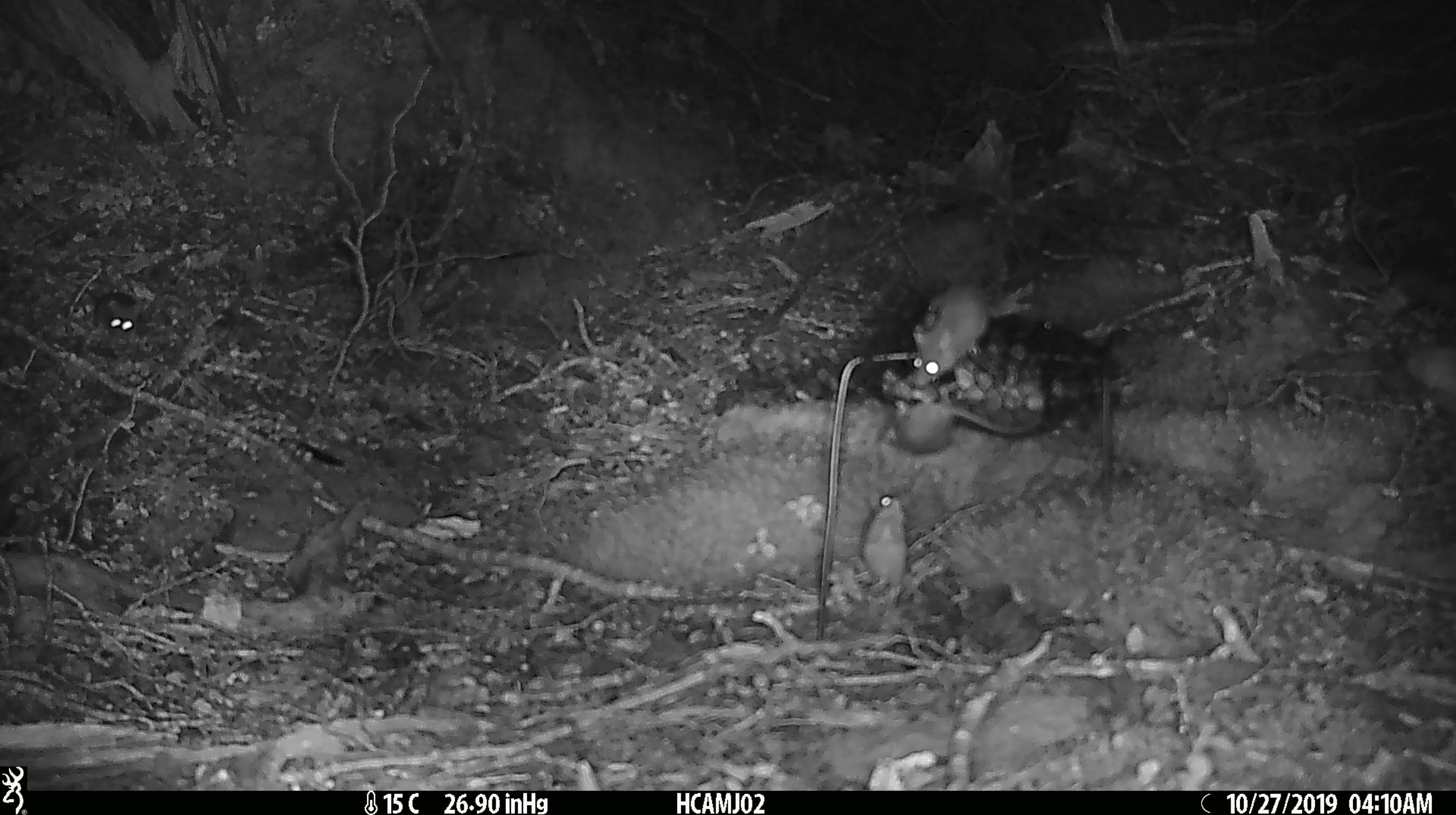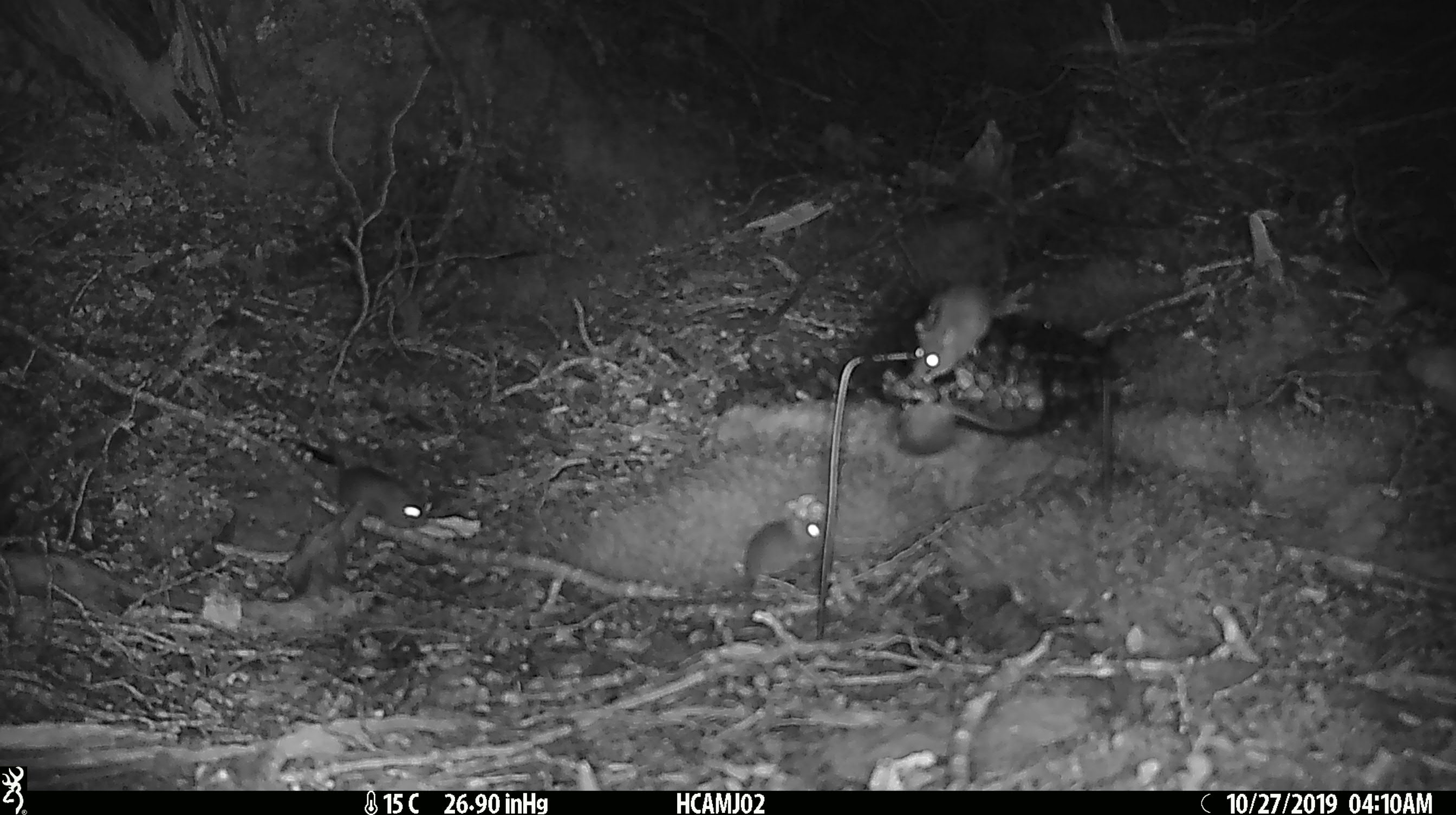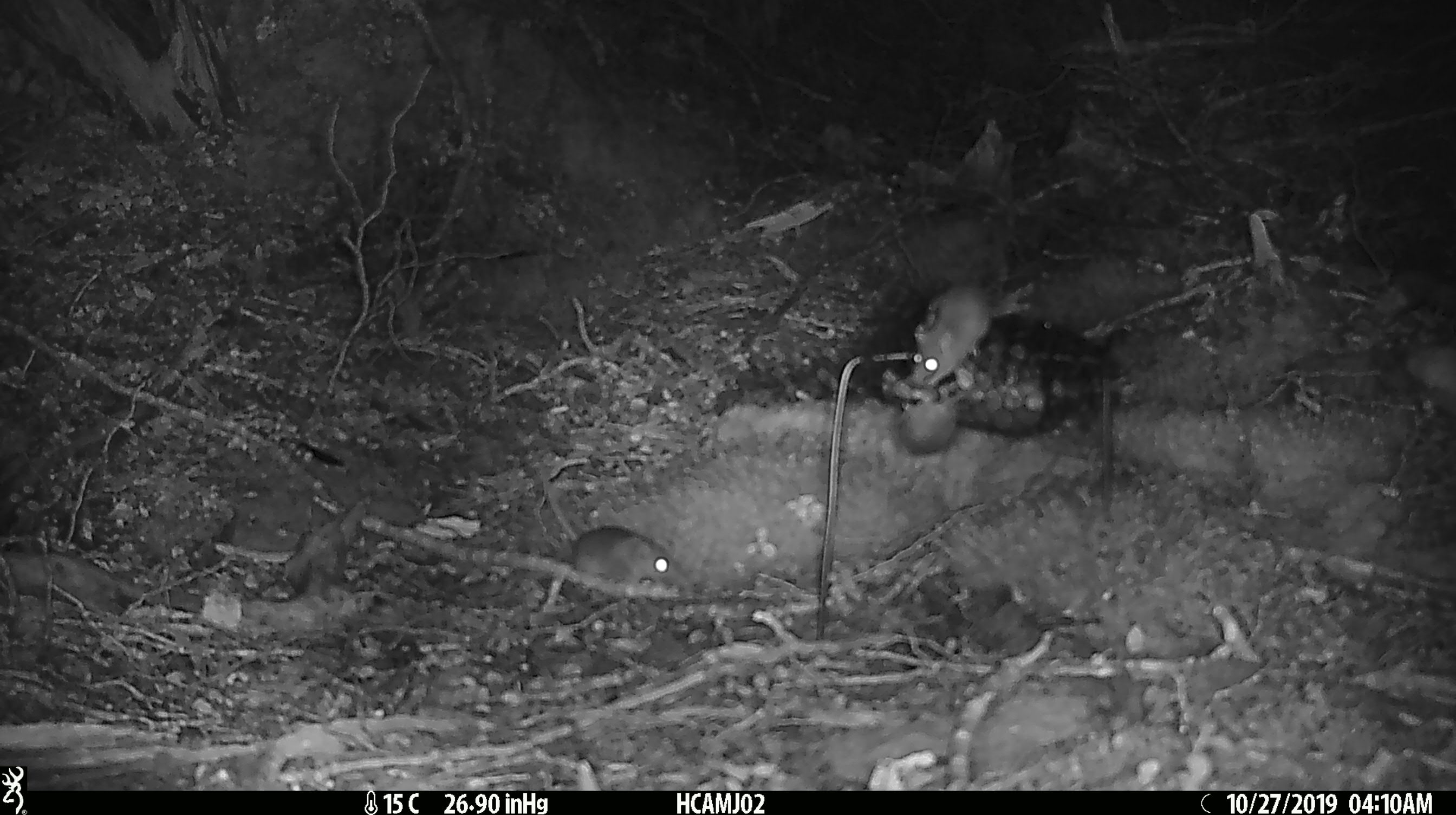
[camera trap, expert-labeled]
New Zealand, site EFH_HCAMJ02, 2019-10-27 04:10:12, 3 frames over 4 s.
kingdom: Animalia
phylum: Chordata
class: Mammalia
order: Rodentia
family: Muridae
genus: Mus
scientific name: Mus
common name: mouse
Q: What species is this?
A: Mouse (Mus).